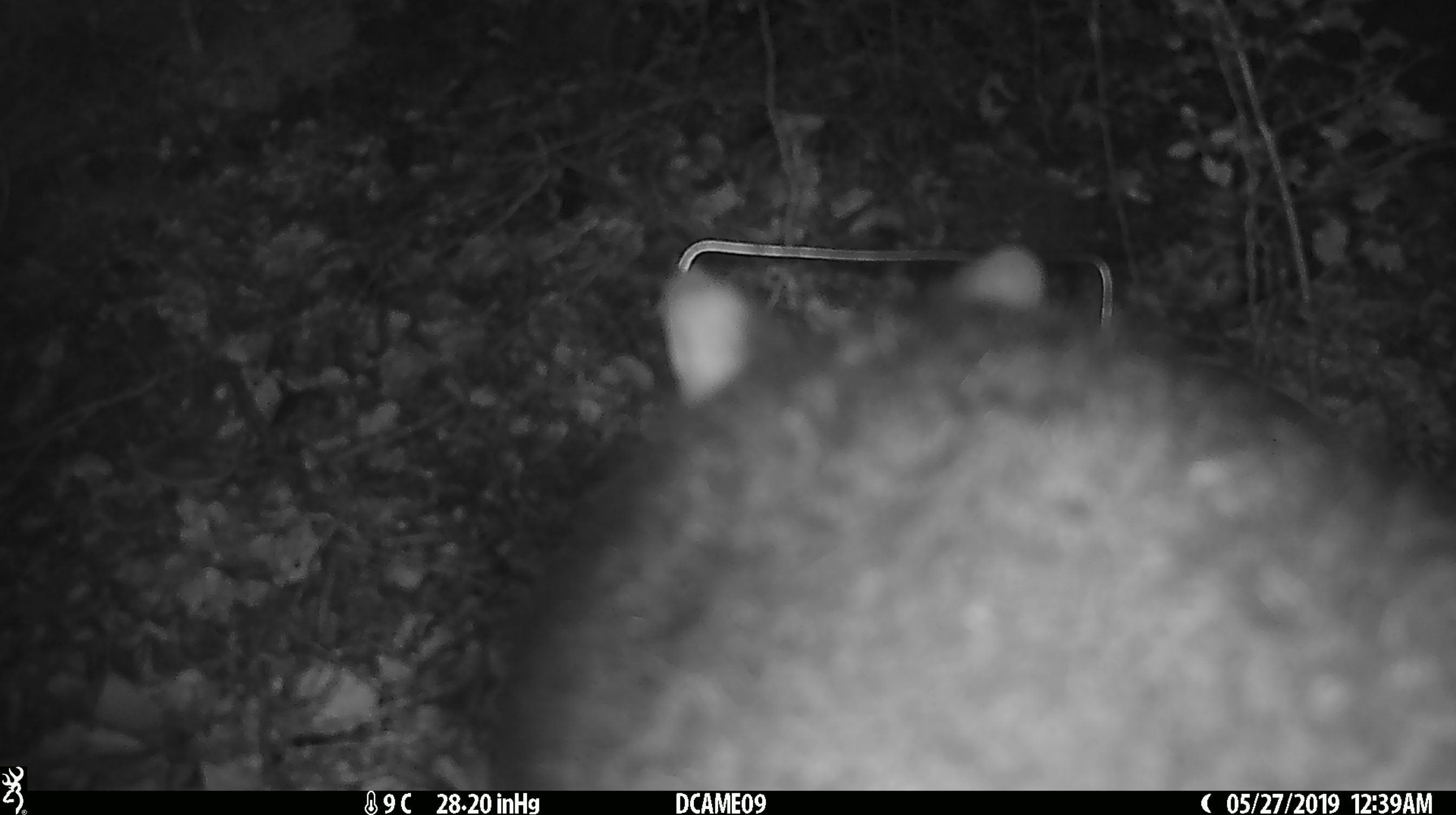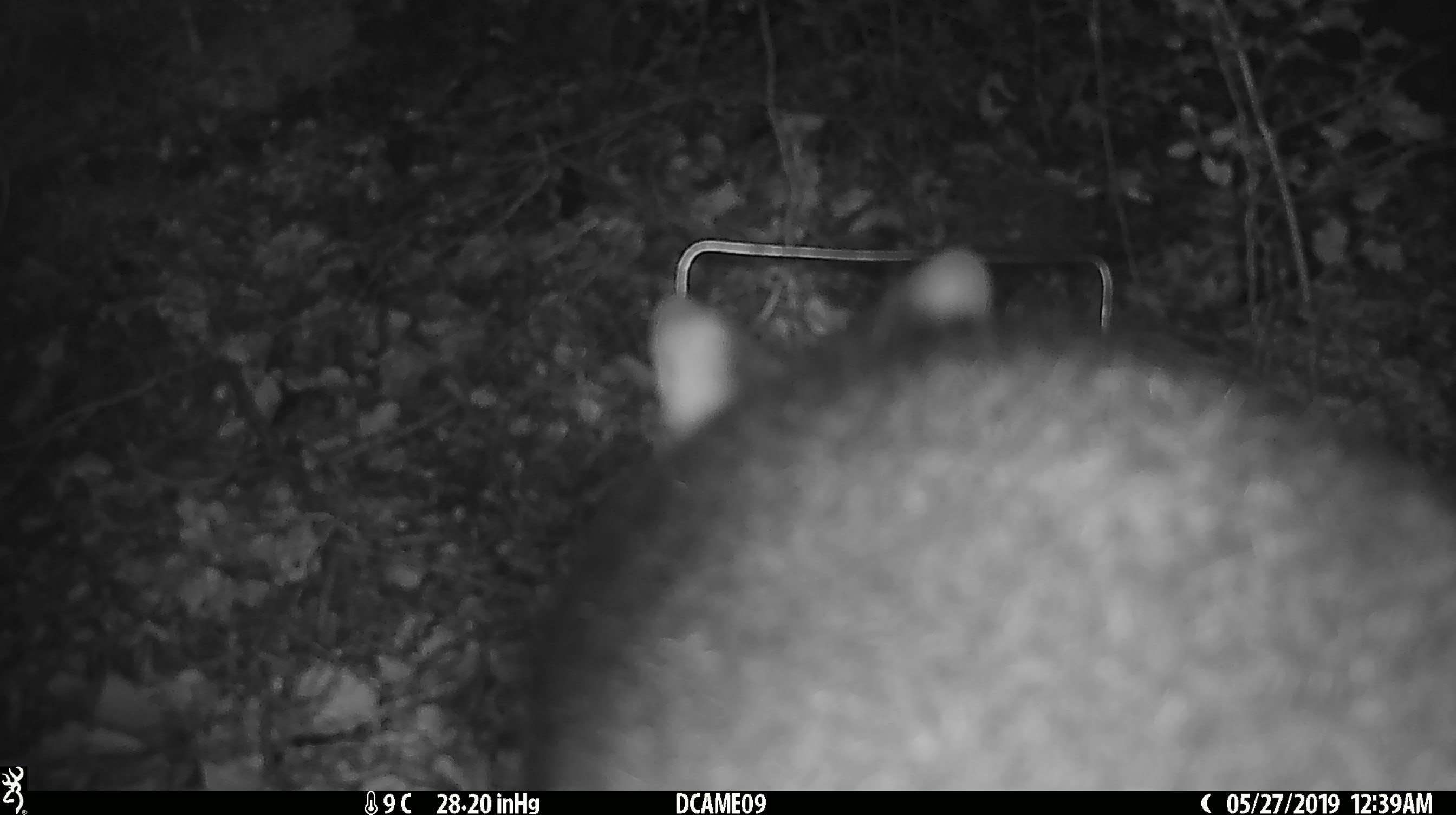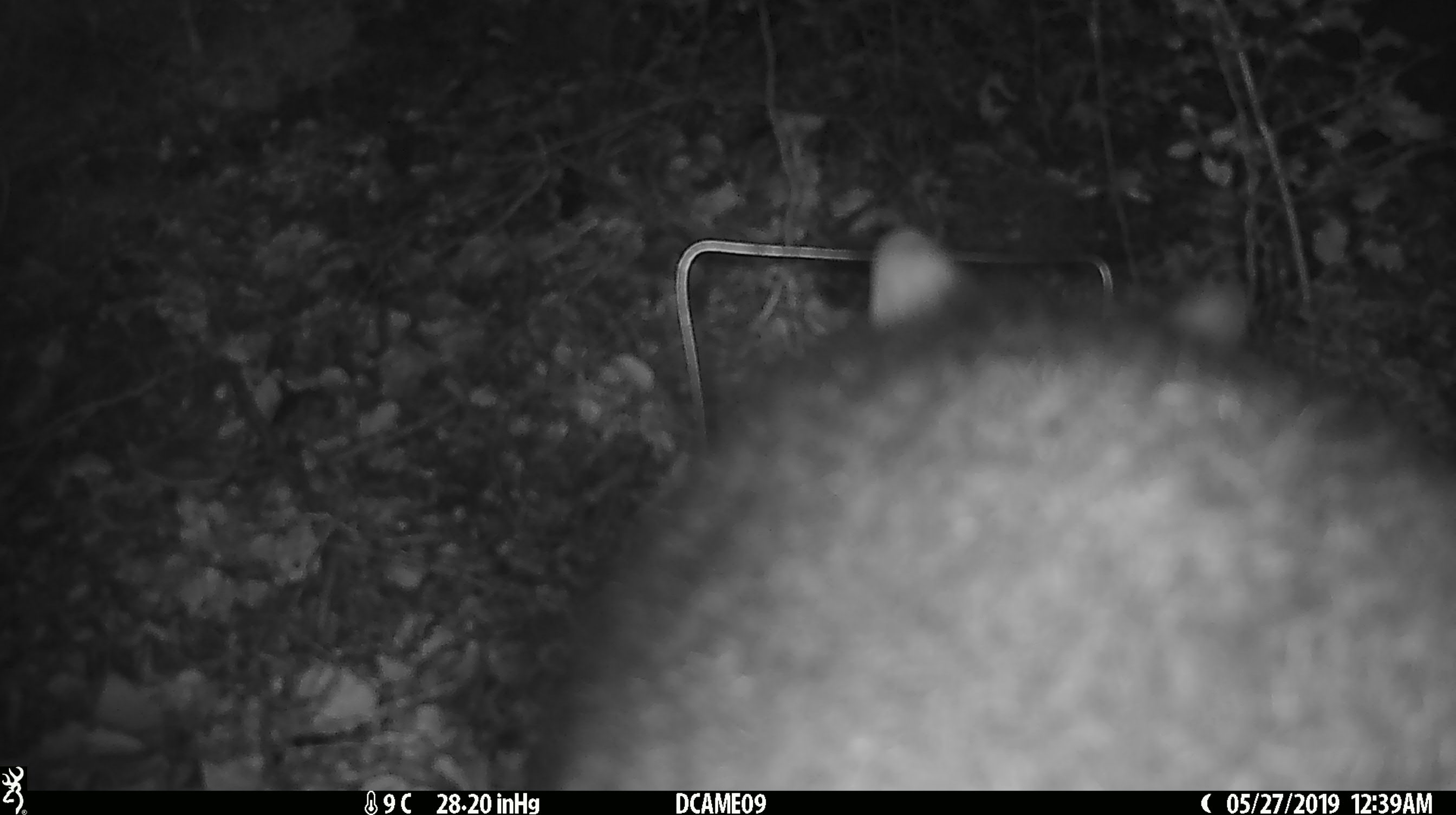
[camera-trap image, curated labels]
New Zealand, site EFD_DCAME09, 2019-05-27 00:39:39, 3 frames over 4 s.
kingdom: Animalia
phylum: Chordata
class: Mammalia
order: Diprotodontia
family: Phalangeridae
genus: Trichosurus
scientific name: Trichosurus vulpecula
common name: common brushtail possum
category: possum